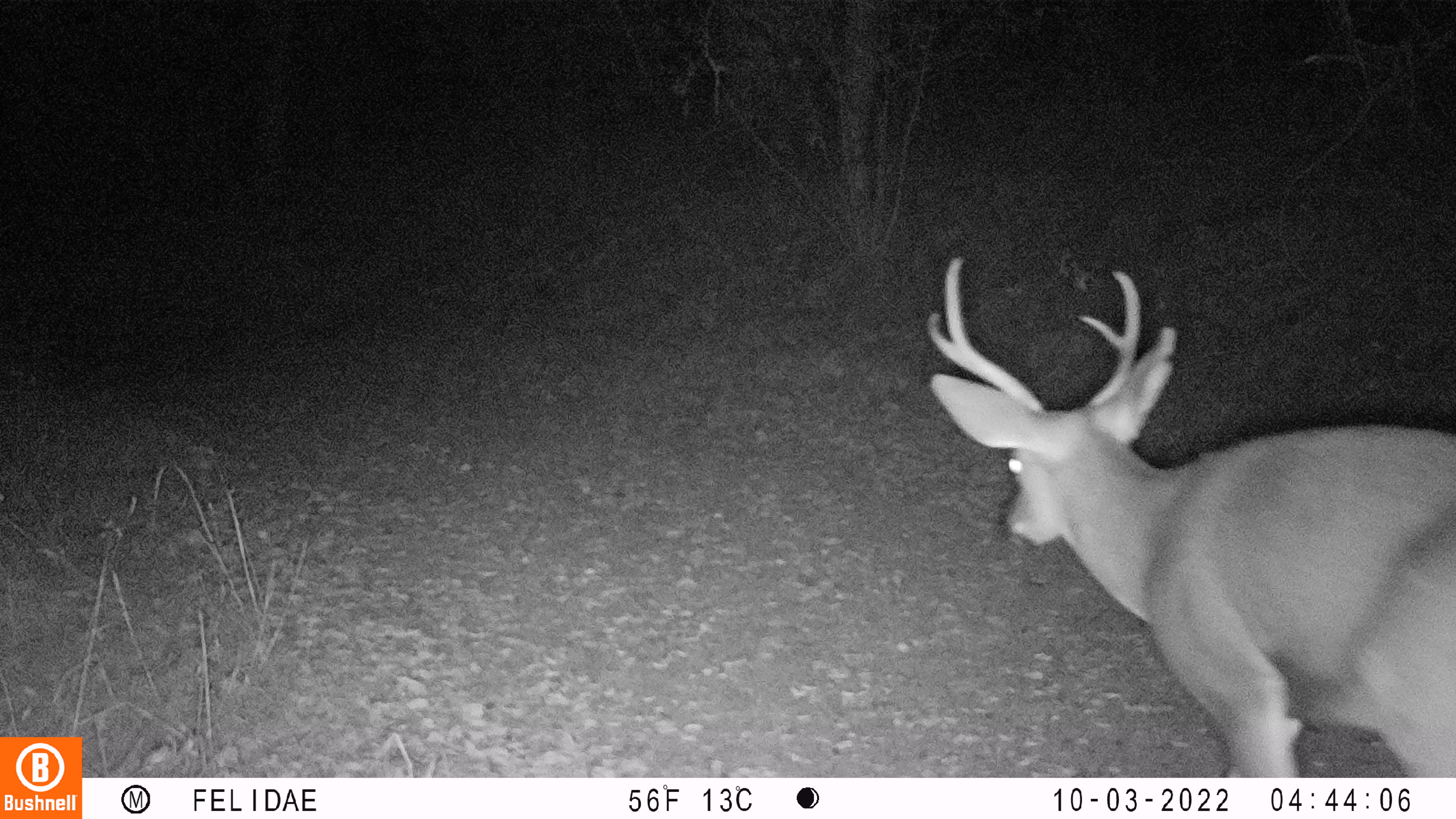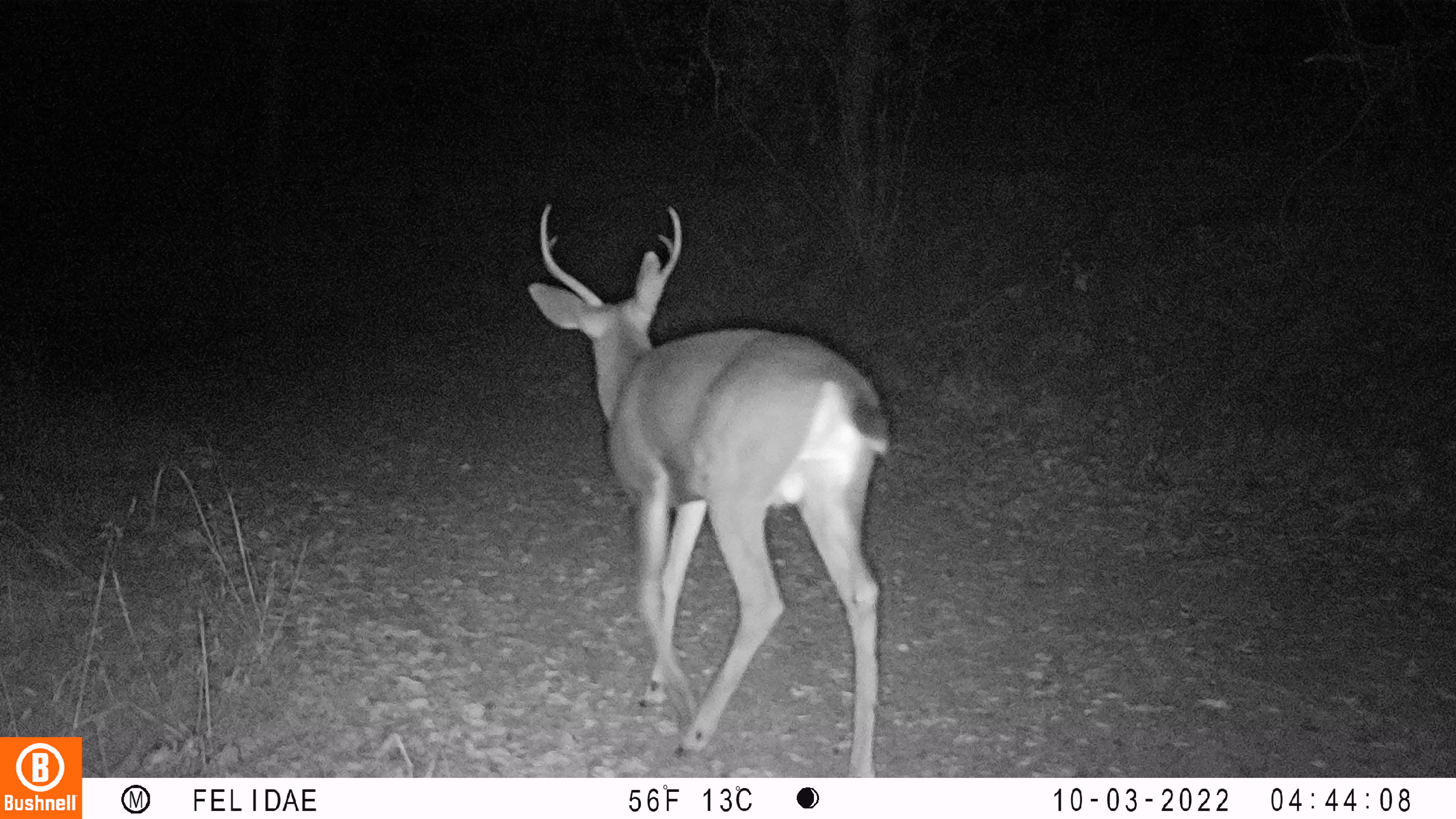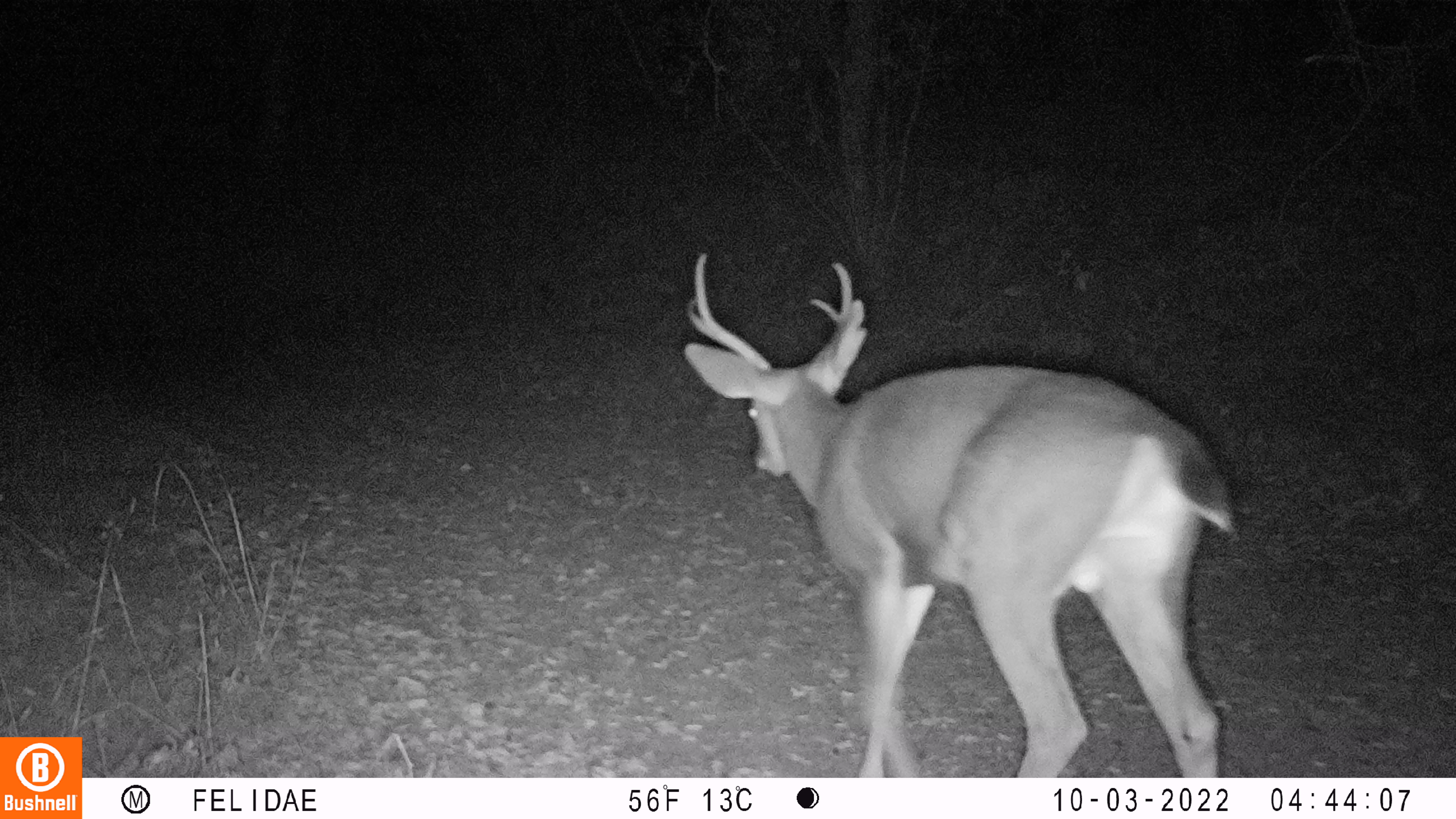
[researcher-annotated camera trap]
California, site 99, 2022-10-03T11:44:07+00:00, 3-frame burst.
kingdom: Animalia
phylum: Chordata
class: Mammalia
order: Artiodactyla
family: Cervidae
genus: Odocoileus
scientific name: Odocoileus hemionus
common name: mule deer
Mule deer (Odocoileus hemionus).